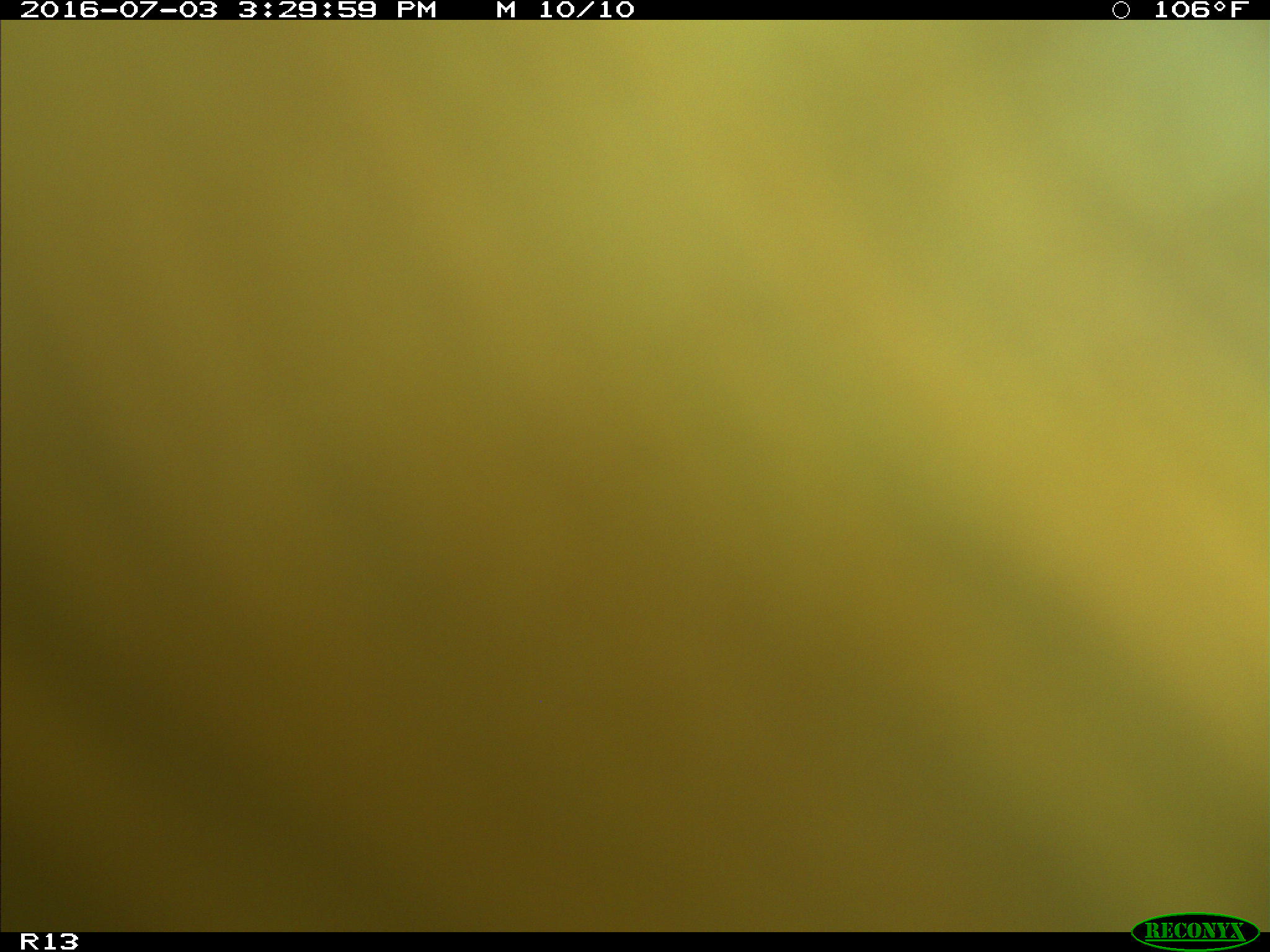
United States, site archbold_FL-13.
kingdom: Animalia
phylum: Chordata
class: Mammalia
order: Artiodactyla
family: Bovidae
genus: Bos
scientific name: Bos taurus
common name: domestic cow